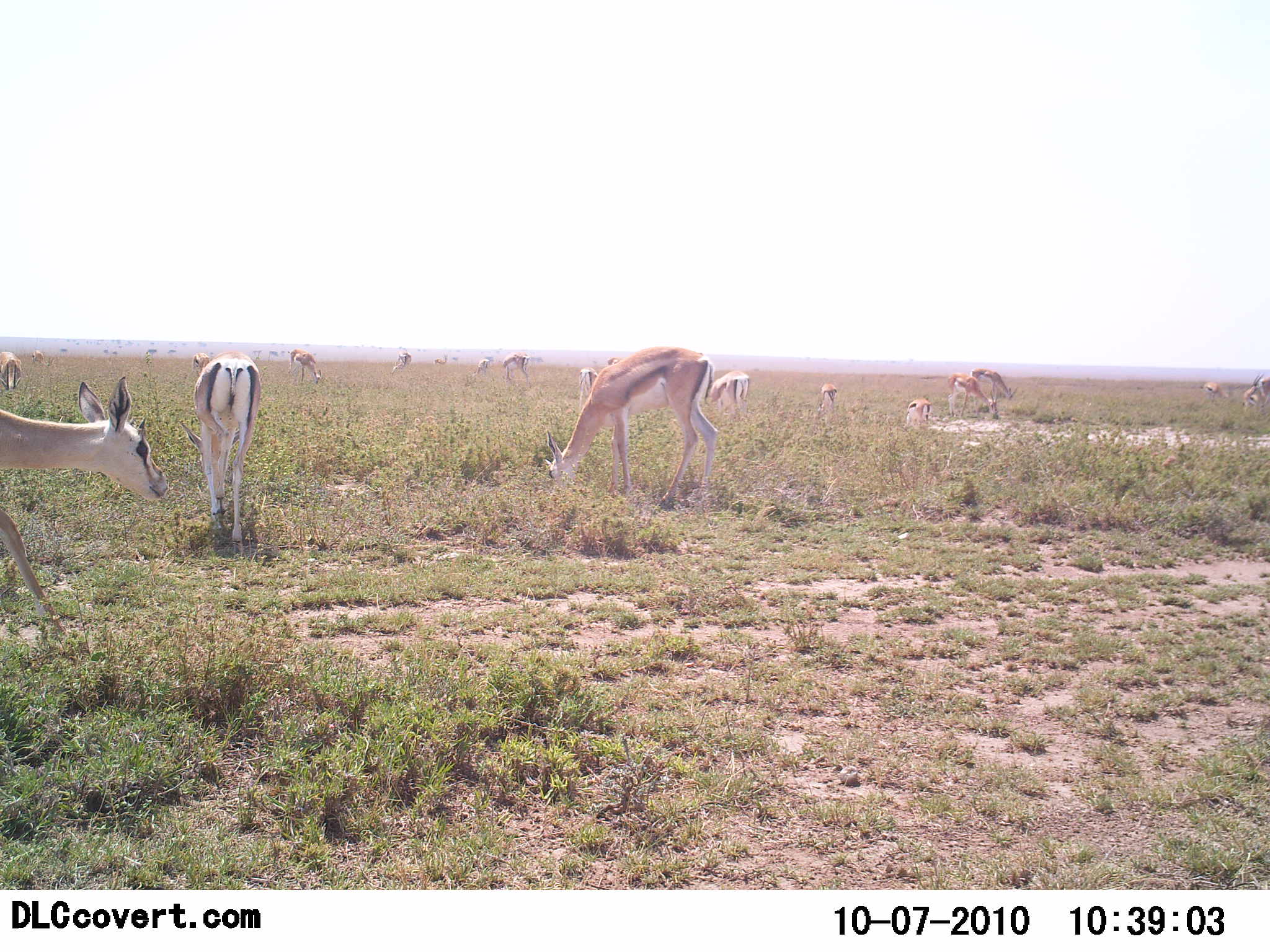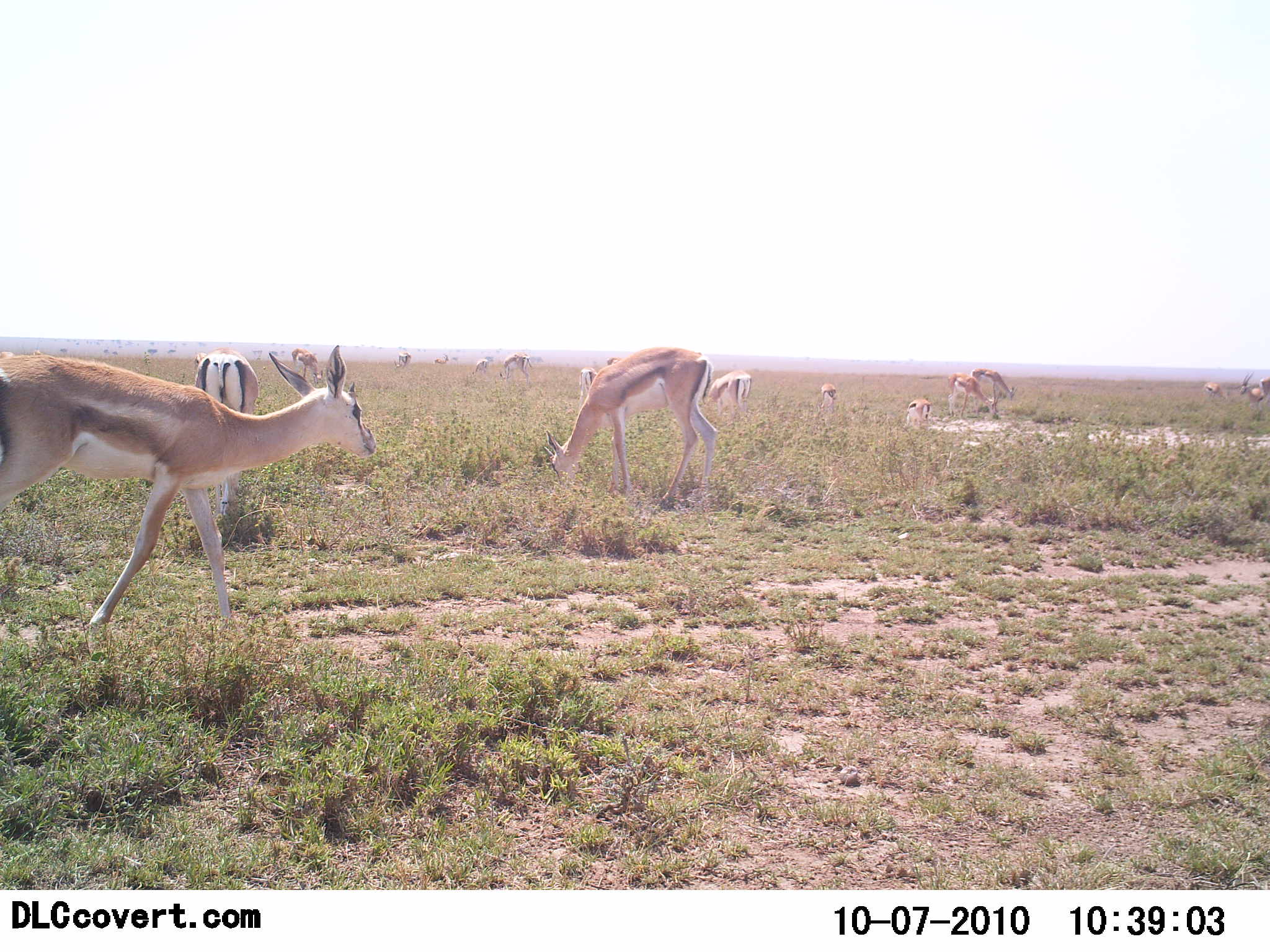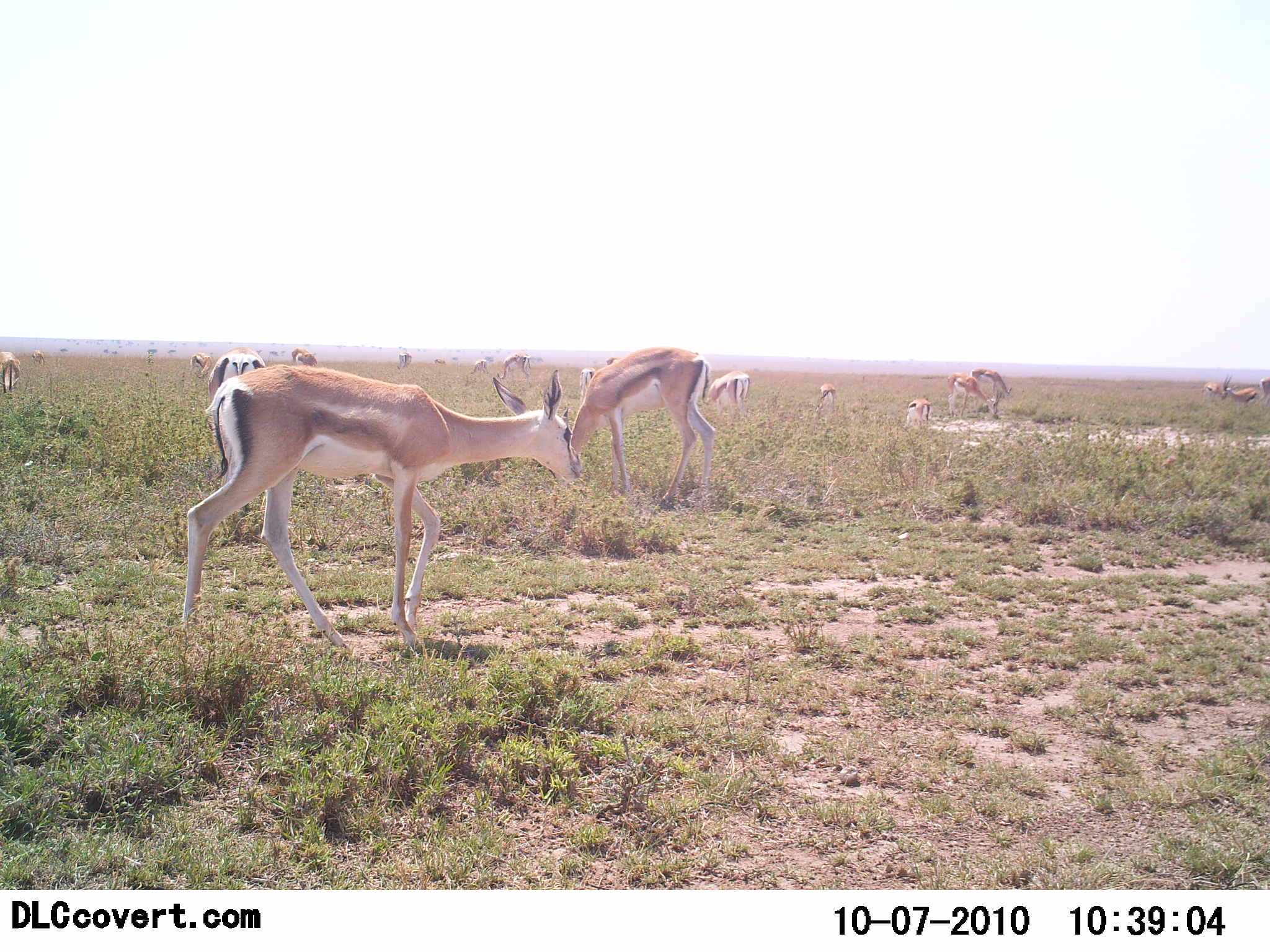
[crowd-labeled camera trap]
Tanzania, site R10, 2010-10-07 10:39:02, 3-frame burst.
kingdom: Animalia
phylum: Chordata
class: Mammalia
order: Artiodactyla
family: Bovidae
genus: Nanger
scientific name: Nanger granti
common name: grant's gazelle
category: gazellegrants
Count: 11-50.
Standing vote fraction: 65%.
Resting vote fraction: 24%.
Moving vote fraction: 59%.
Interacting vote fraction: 0%.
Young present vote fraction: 24%.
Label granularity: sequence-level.